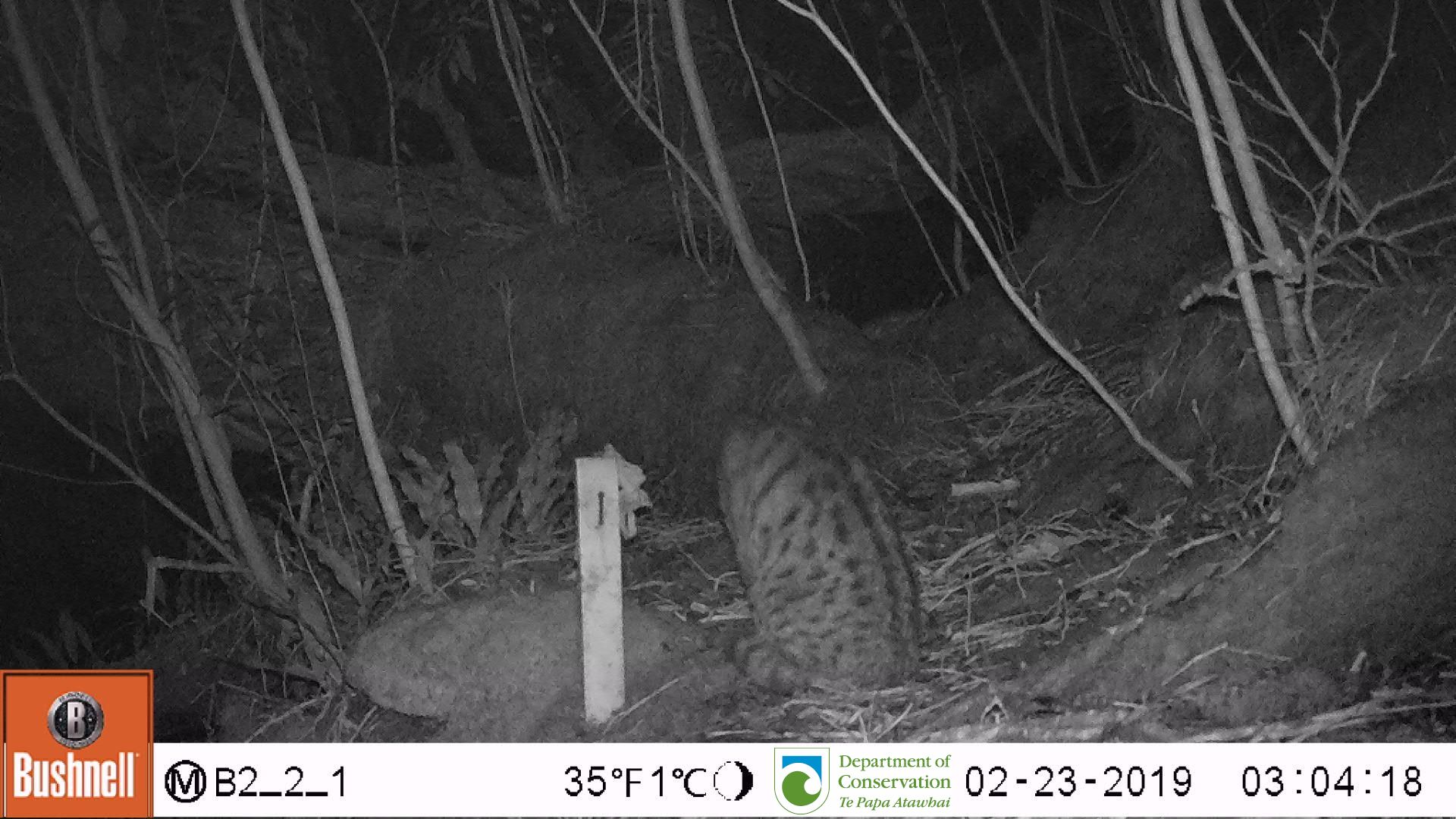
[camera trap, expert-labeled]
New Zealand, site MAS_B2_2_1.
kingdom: Animalia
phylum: Chordata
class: Mammalia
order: Carnivora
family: Felidae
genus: Felis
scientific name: Felis catus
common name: domestic cat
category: cat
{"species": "cat (domestic cat) (Felis catus)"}